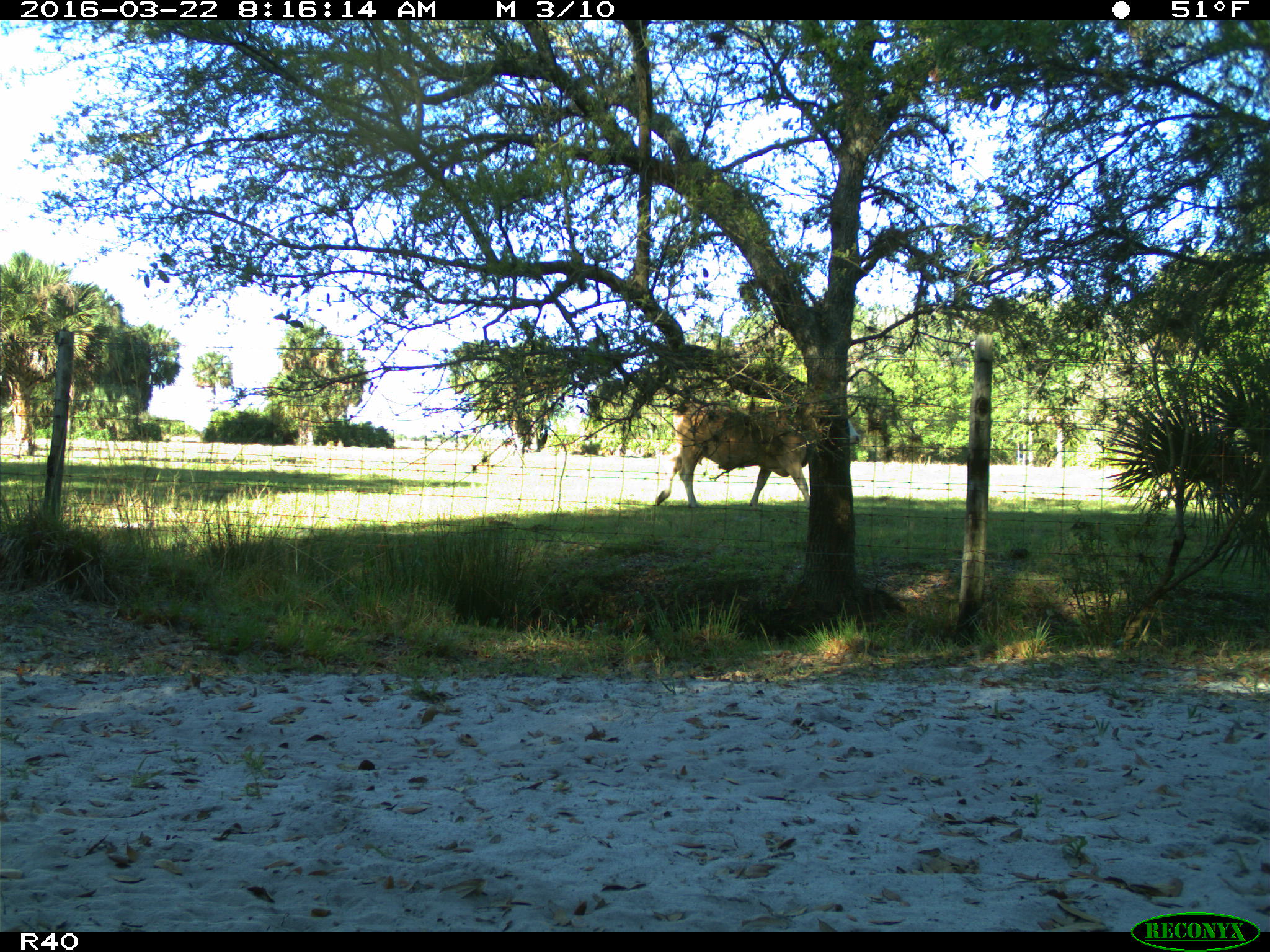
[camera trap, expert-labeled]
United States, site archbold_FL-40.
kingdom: Animalia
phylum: Chordata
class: Mammalia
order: Artiodactyla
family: Bovidae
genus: Bos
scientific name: Bos taurus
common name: domestic cow